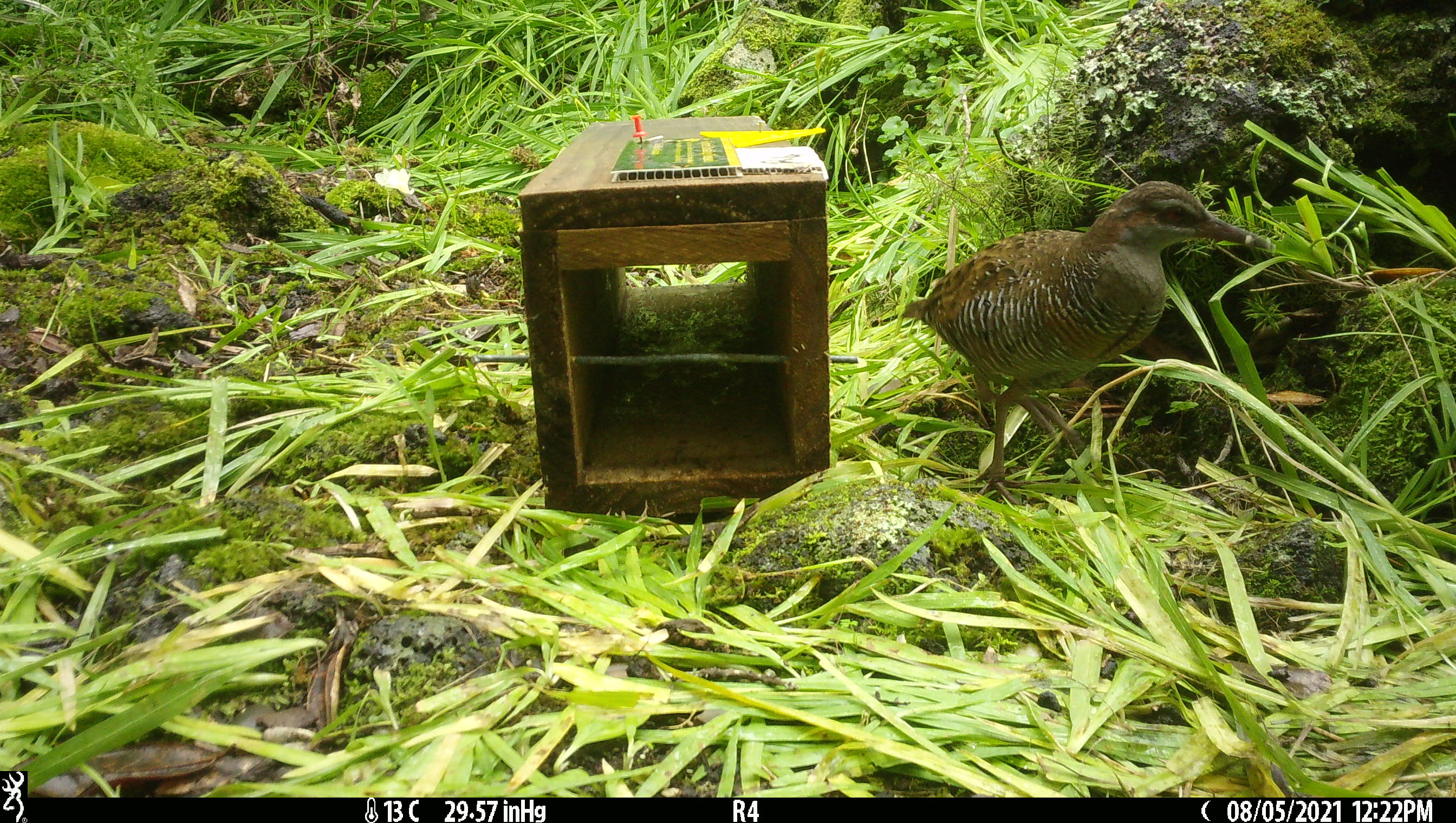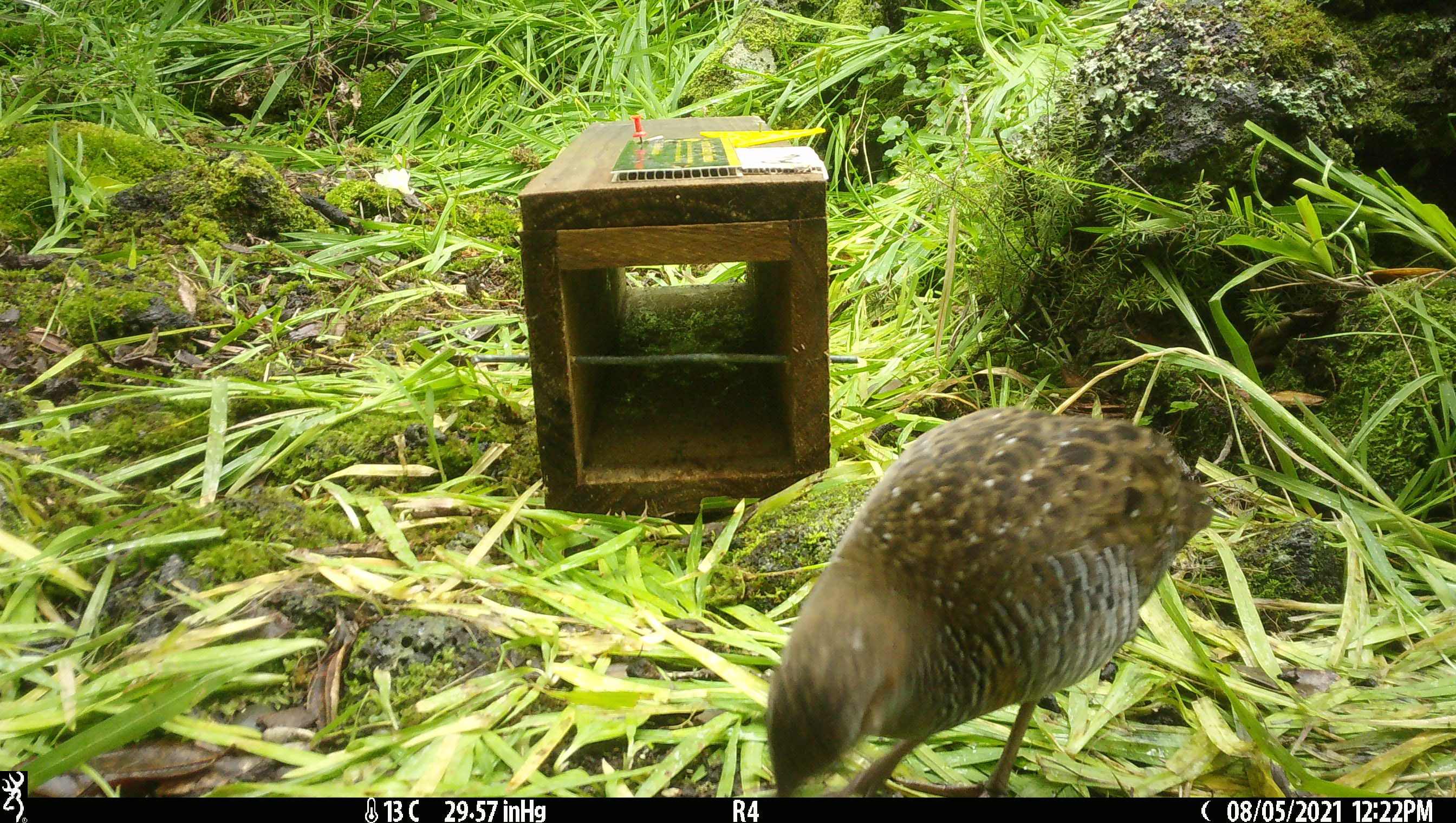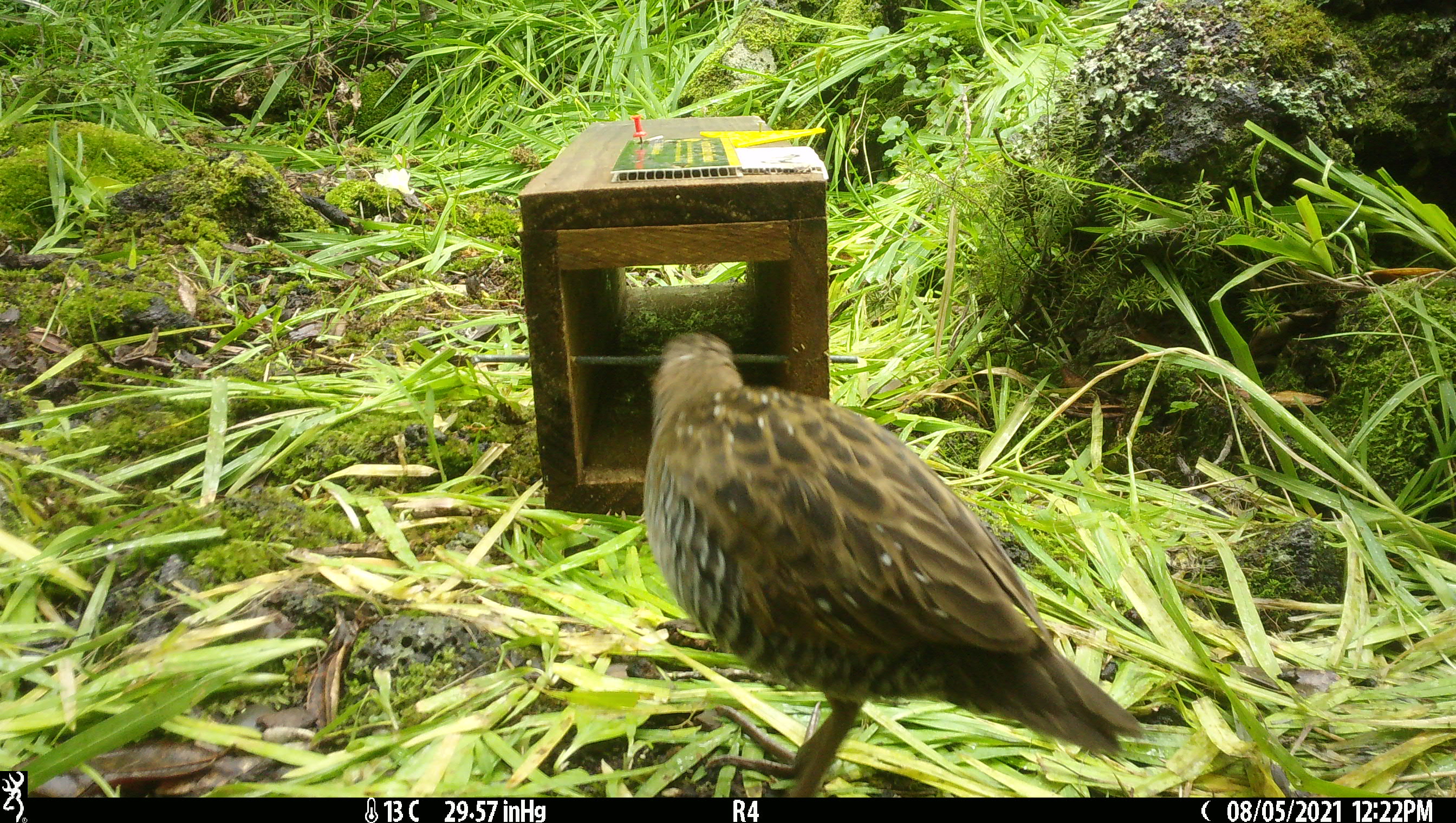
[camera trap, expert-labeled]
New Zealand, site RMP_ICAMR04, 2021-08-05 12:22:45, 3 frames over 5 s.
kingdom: Animalia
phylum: Chordata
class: Aves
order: Gruiformes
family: Rallidae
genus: Gallirallus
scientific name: Gallirallus philippensis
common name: buff-banded rail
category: banded rail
Banded rail (buff-banded rail) (Gallirallus philippensis).